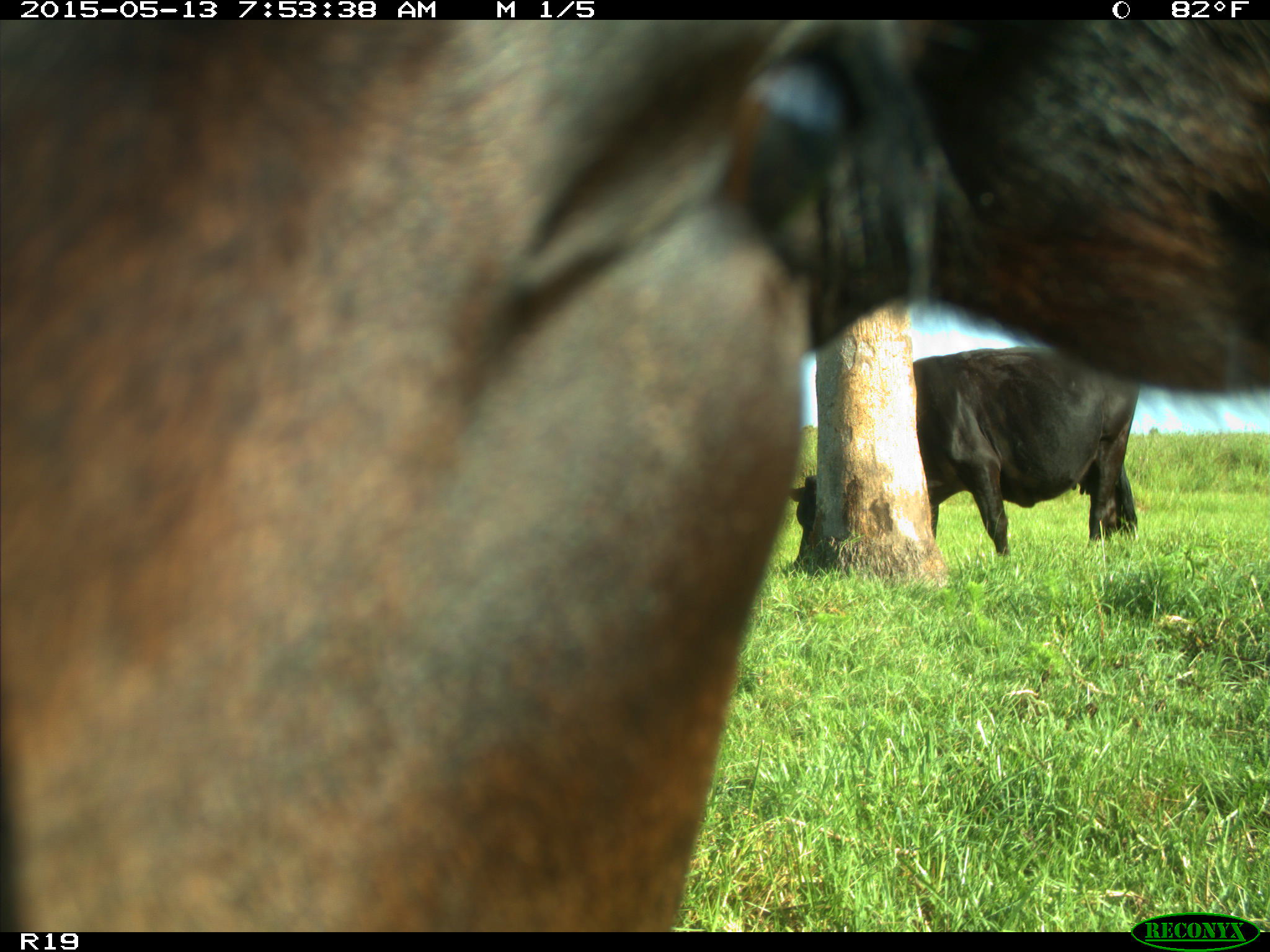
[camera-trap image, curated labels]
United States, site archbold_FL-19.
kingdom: Animalia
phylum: Chordata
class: Mammalia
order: Artiodactyla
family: Bovidae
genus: Bos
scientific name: Bos taurus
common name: domestic cow